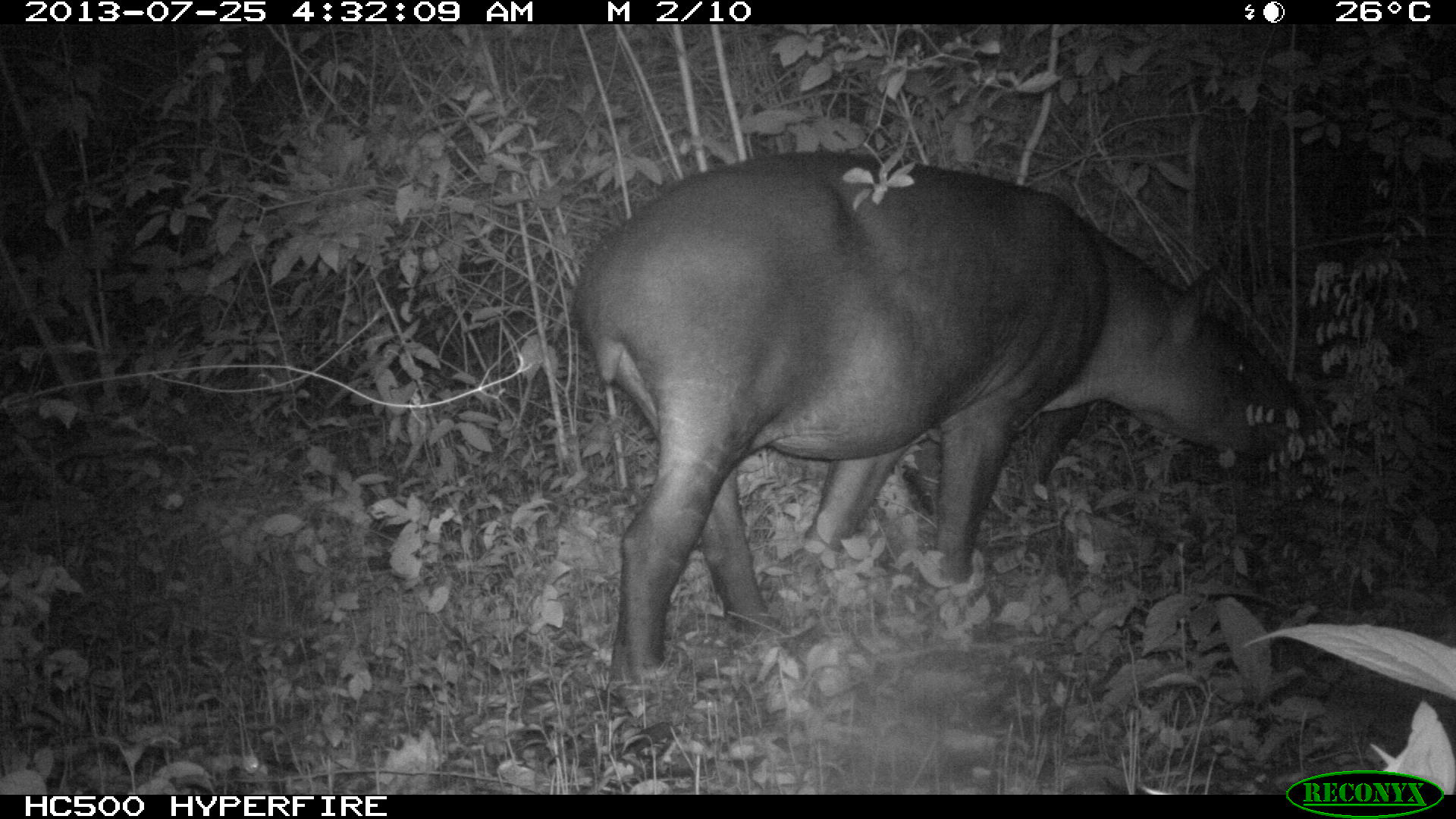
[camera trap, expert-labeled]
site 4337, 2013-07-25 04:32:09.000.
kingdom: Animalia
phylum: Chordata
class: Mammalia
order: Perissodactyla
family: Tapiridae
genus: Tapirus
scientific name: Tapirus bairdii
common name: baird's tapir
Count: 2.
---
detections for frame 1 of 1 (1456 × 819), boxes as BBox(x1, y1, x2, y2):
tapirus bairdii: BBox(574, 150, 1311, 688)